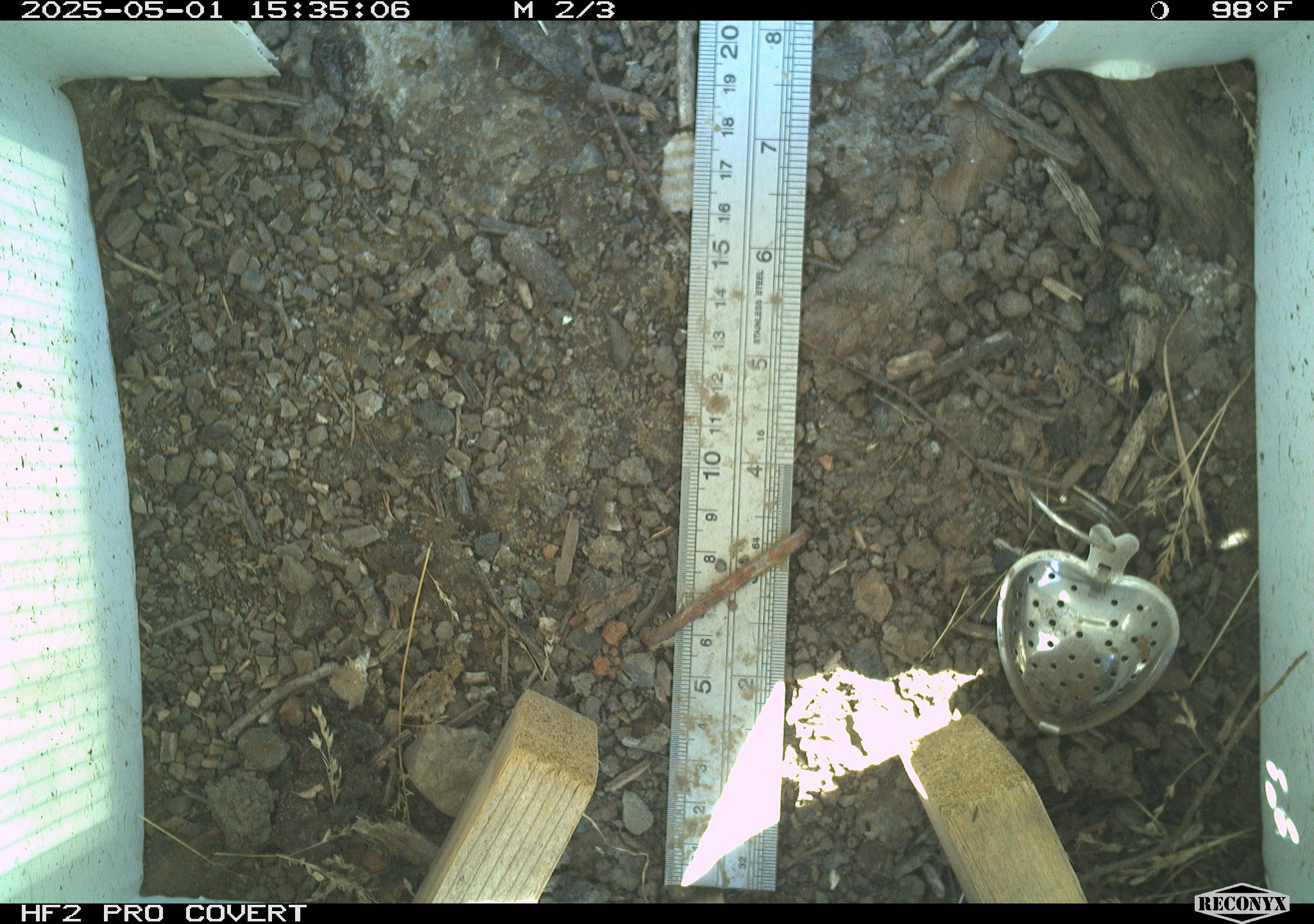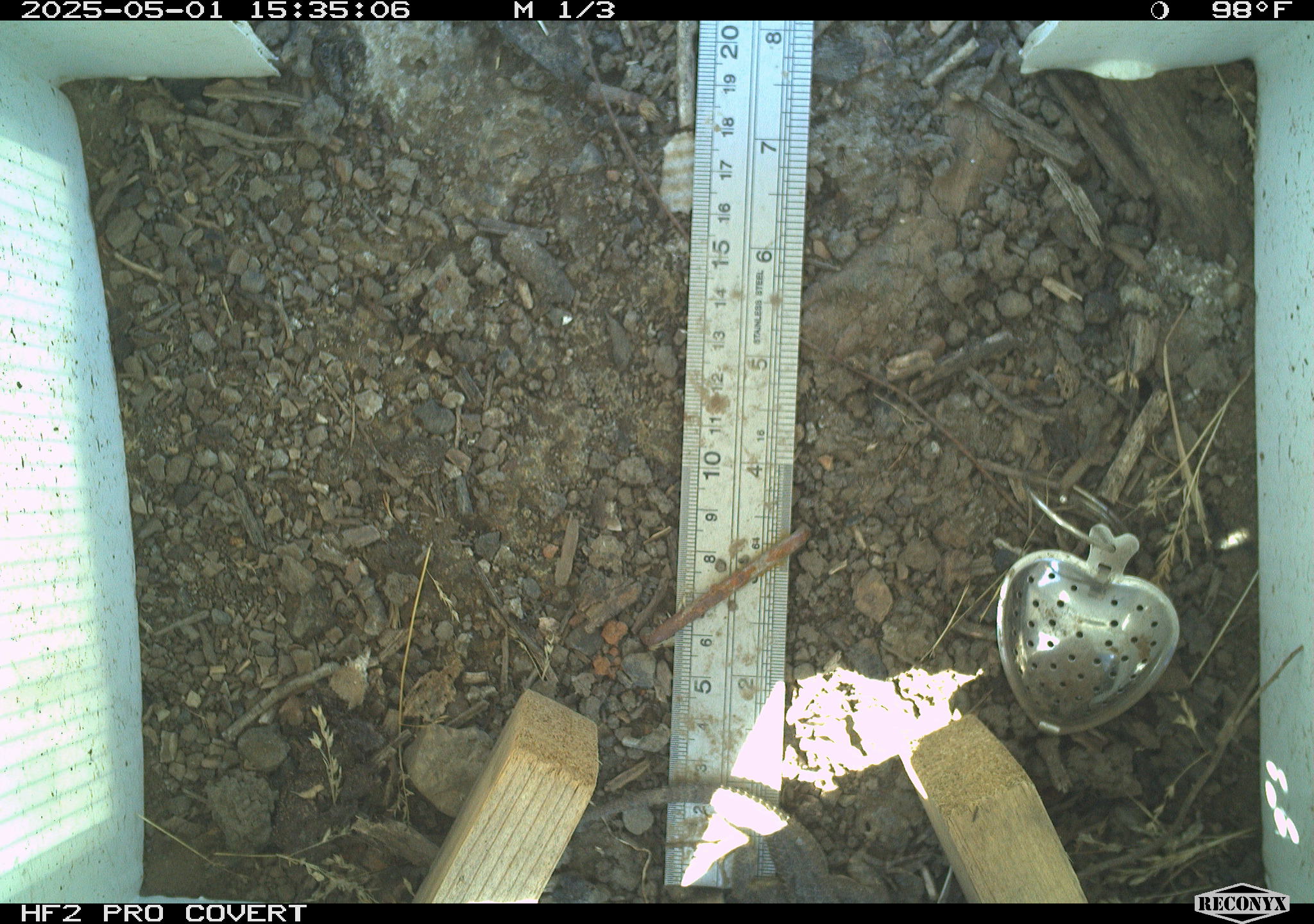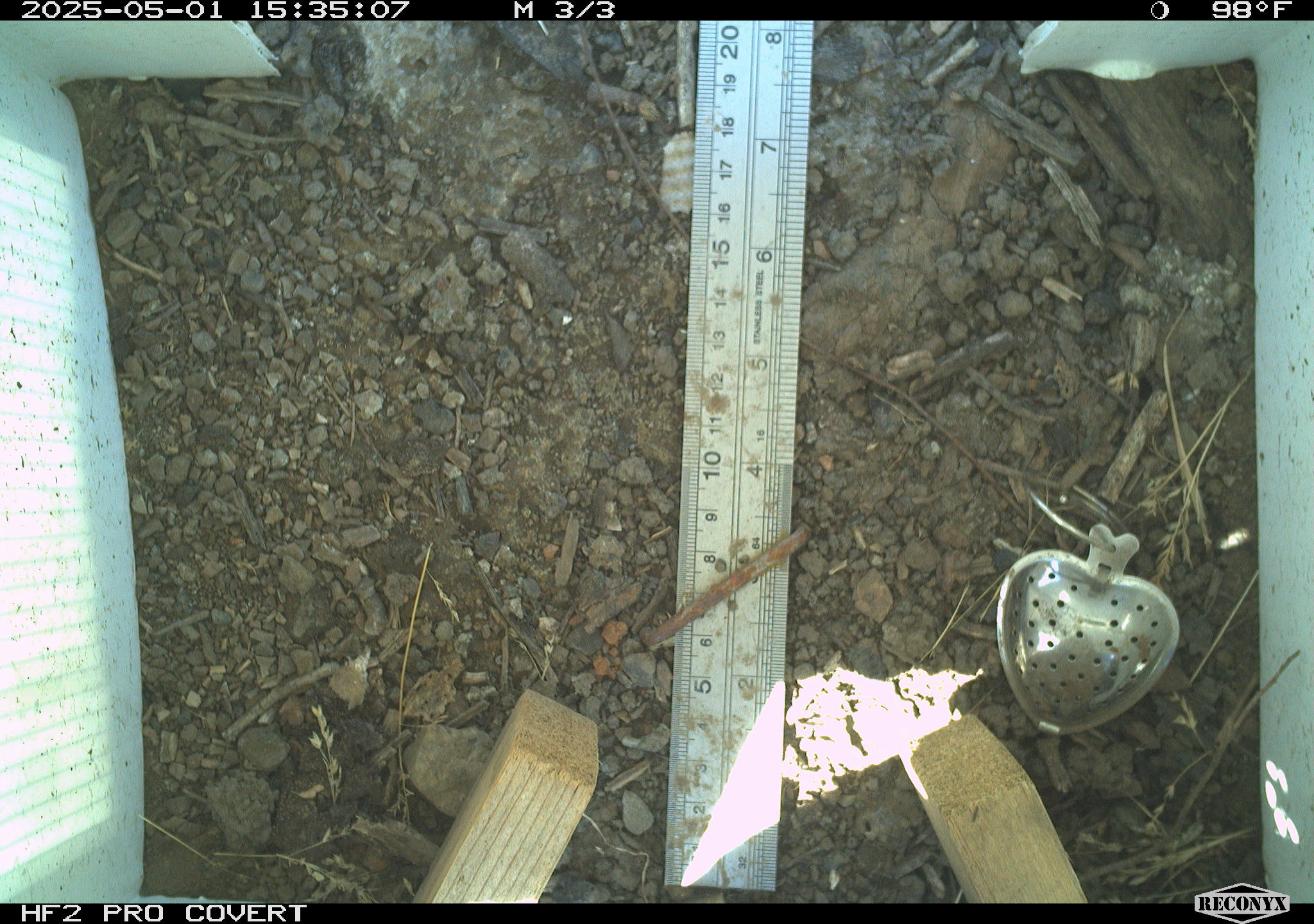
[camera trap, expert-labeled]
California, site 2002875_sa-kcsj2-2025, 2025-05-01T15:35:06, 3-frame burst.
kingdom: Animalia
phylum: Chordata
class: Reptilia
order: Squamata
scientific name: Squamata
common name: lizards and snakes